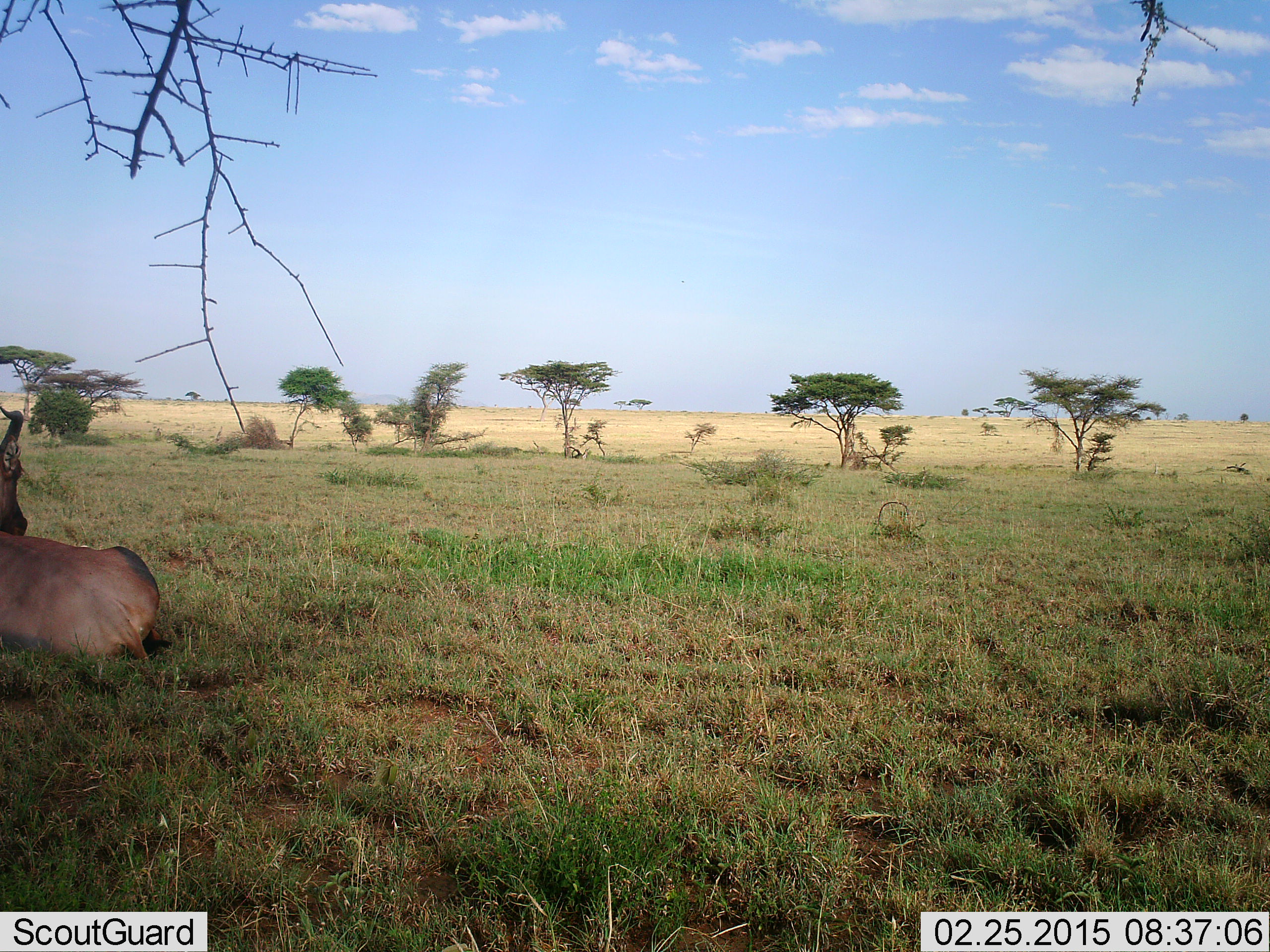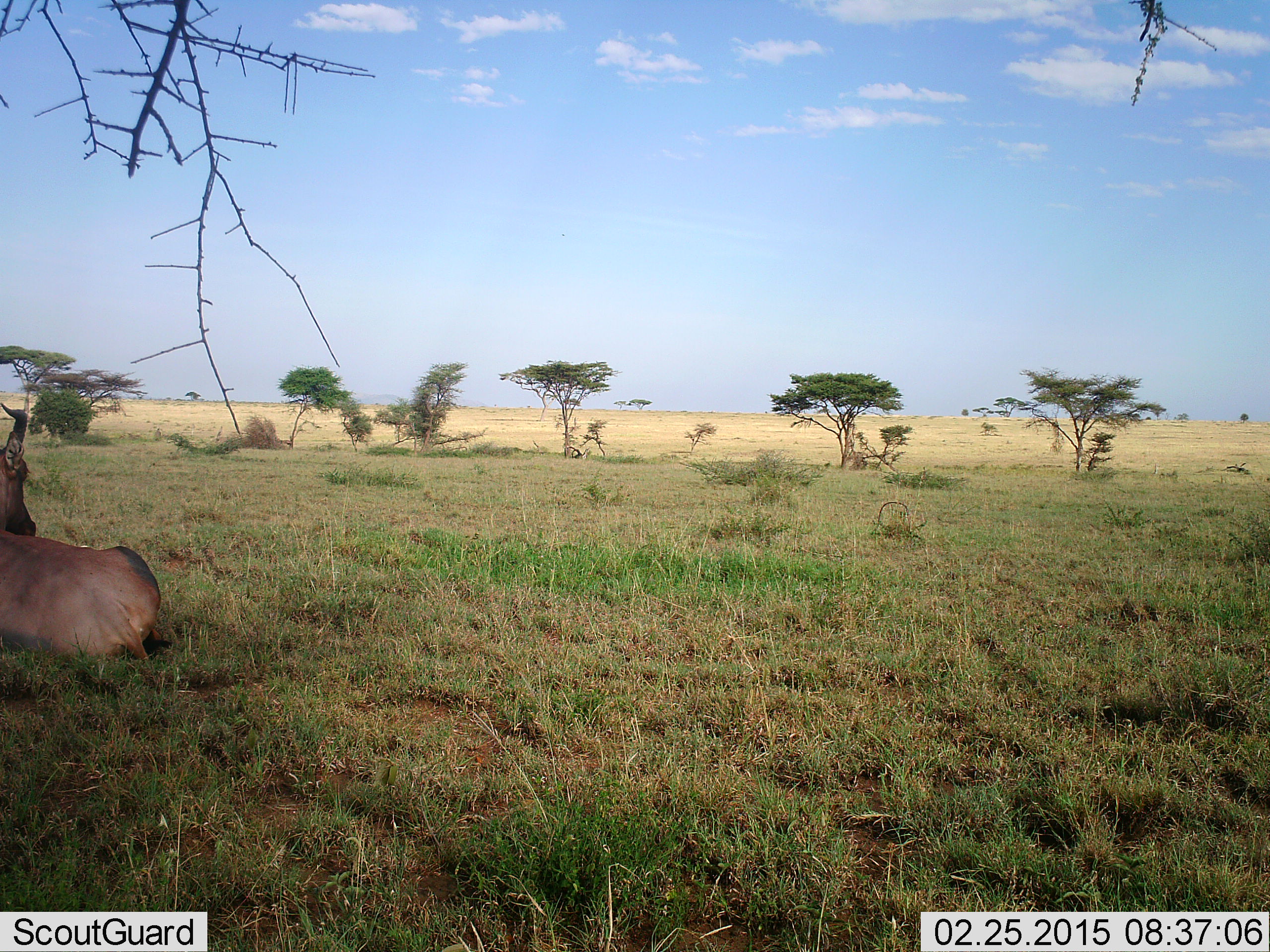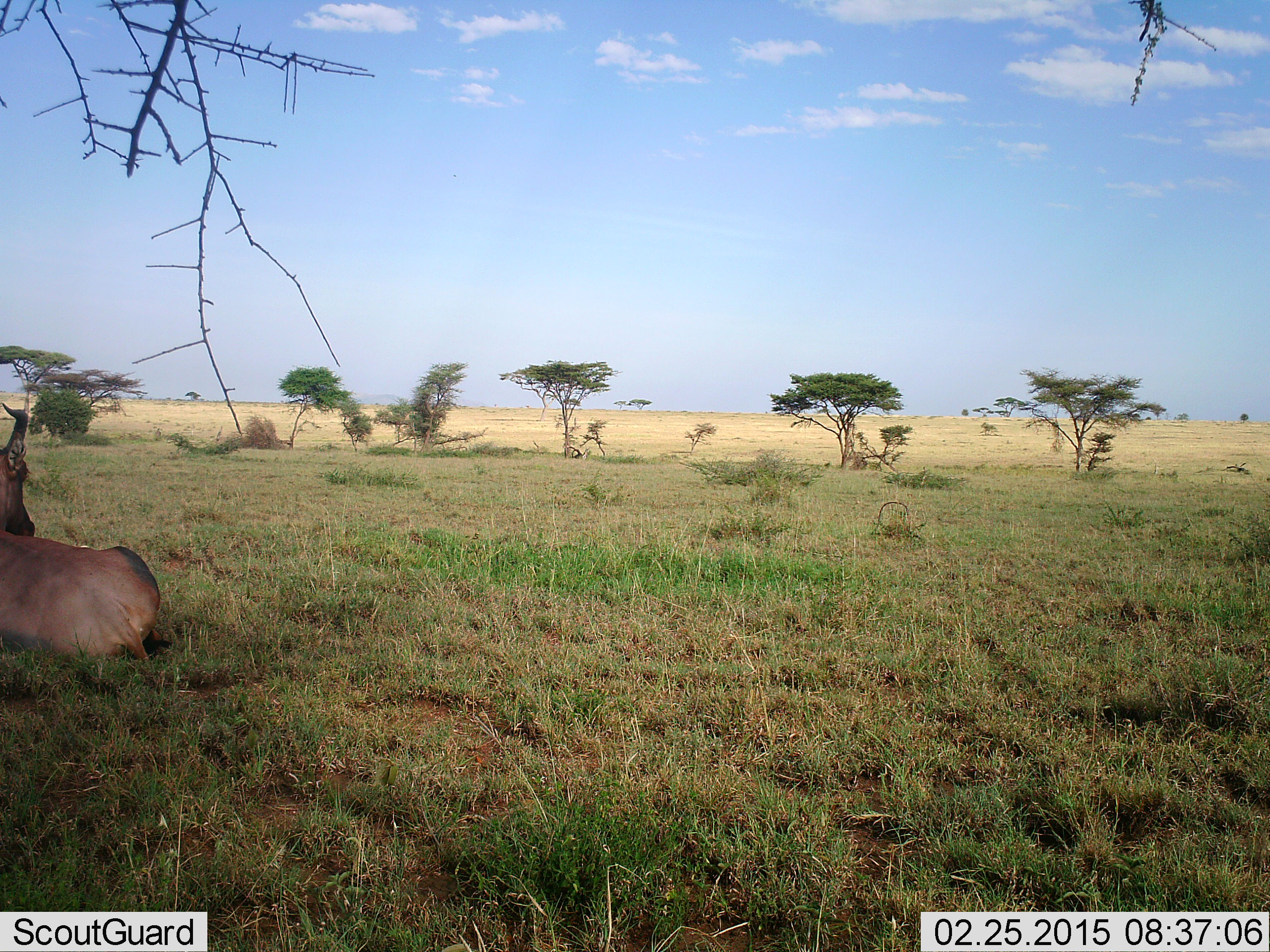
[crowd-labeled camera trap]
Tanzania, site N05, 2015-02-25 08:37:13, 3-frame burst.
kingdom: Animalia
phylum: Chordata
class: Mammalia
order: Artiodactyla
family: Bovidae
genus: Damaliscus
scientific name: Damaliscus lunatus jimela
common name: topi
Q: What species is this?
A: Topi (Damaliscus lunatus jimela).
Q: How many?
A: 1.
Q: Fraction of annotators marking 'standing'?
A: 0%.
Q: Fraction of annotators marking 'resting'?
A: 100%.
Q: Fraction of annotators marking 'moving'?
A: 0%.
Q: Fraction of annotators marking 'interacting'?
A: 0%.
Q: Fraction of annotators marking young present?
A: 0%.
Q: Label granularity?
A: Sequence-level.